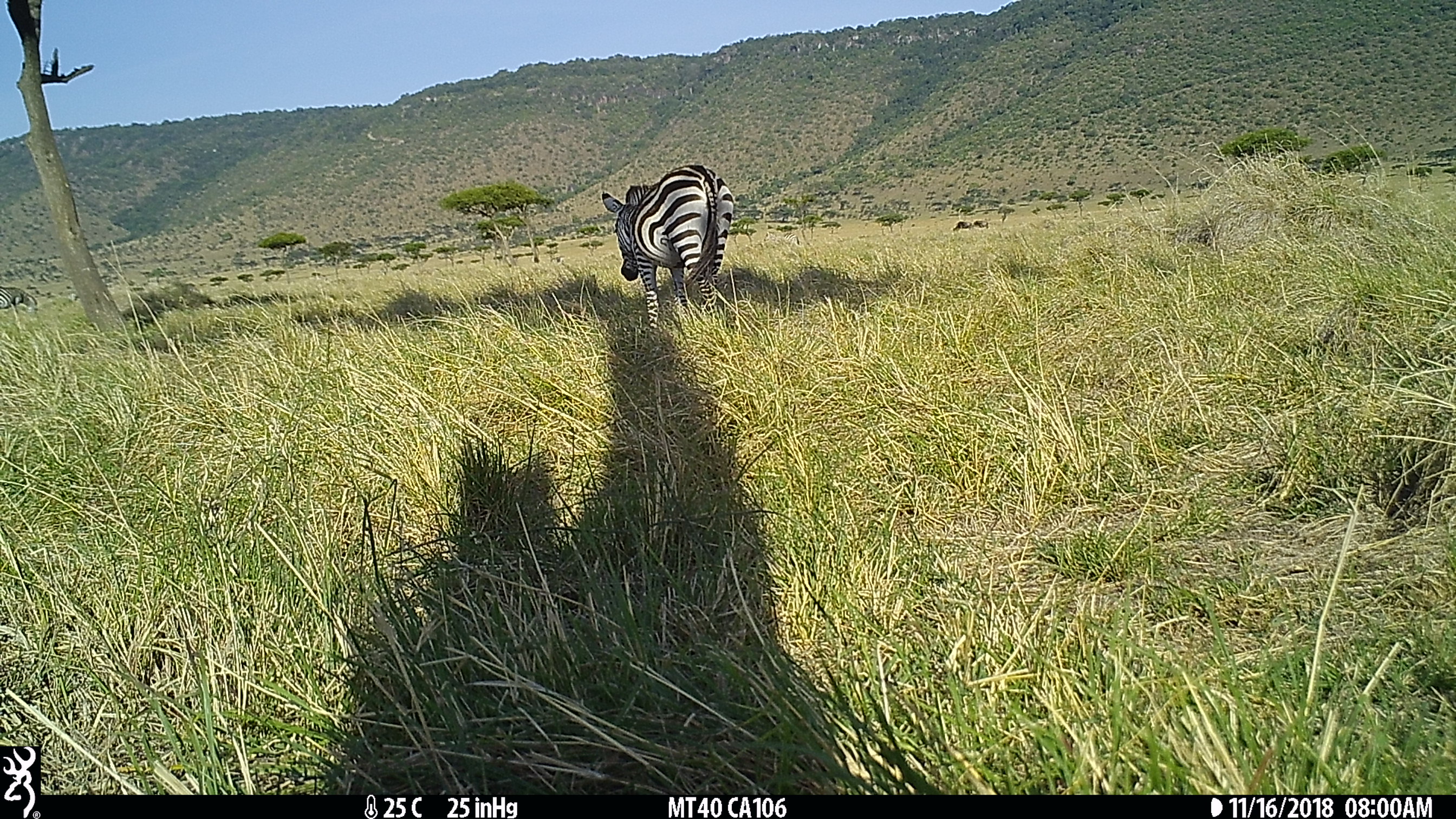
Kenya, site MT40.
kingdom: Animalia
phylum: Chordata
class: Mammalia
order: Perissodactyla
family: Equidae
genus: Equus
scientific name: Equus quagga burchellii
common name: burchell's zebra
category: zebra